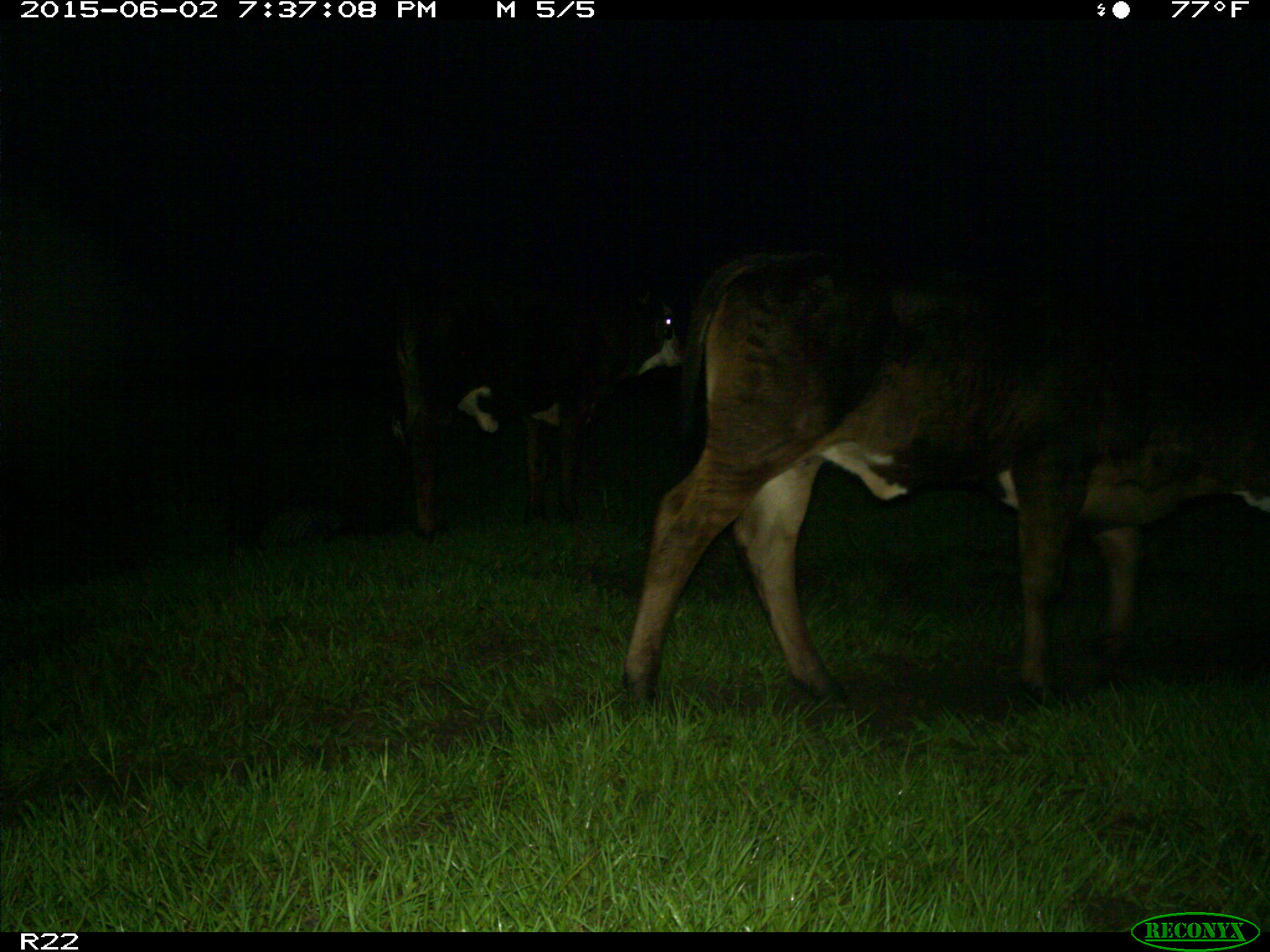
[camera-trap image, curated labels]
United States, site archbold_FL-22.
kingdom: Animalia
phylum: Chordata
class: Mammalia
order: Artiodactyla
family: Suidae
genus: Sus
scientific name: Sus scrofa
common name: wild boar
Sus scrofa (wild boar).